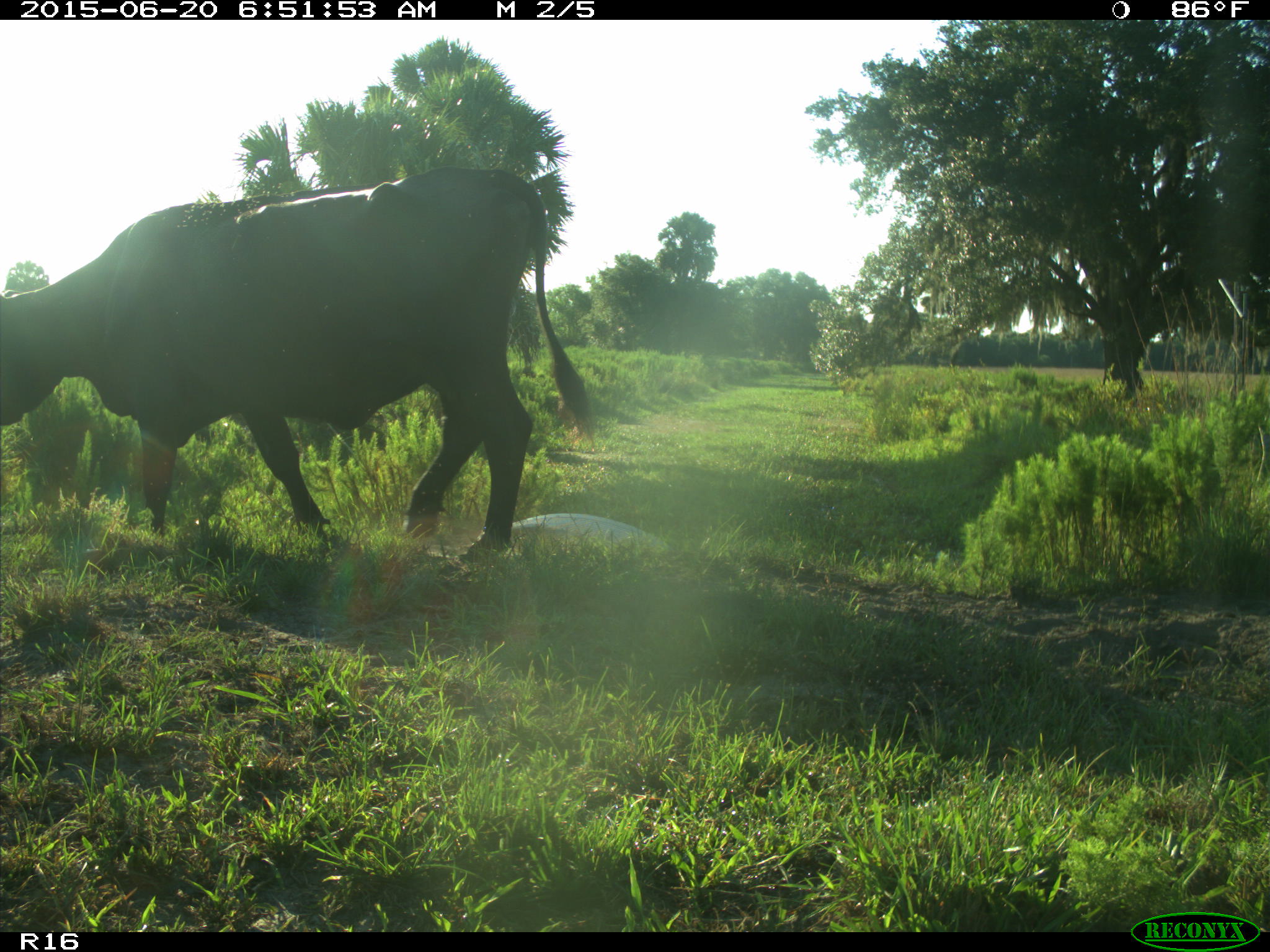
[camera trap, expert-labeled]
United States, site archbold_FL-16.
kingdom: Animalia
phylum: Chordata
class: Mammalia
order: Artiodactyla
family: Bovidae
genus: Bos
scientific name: Bos taurus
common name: domestic cow